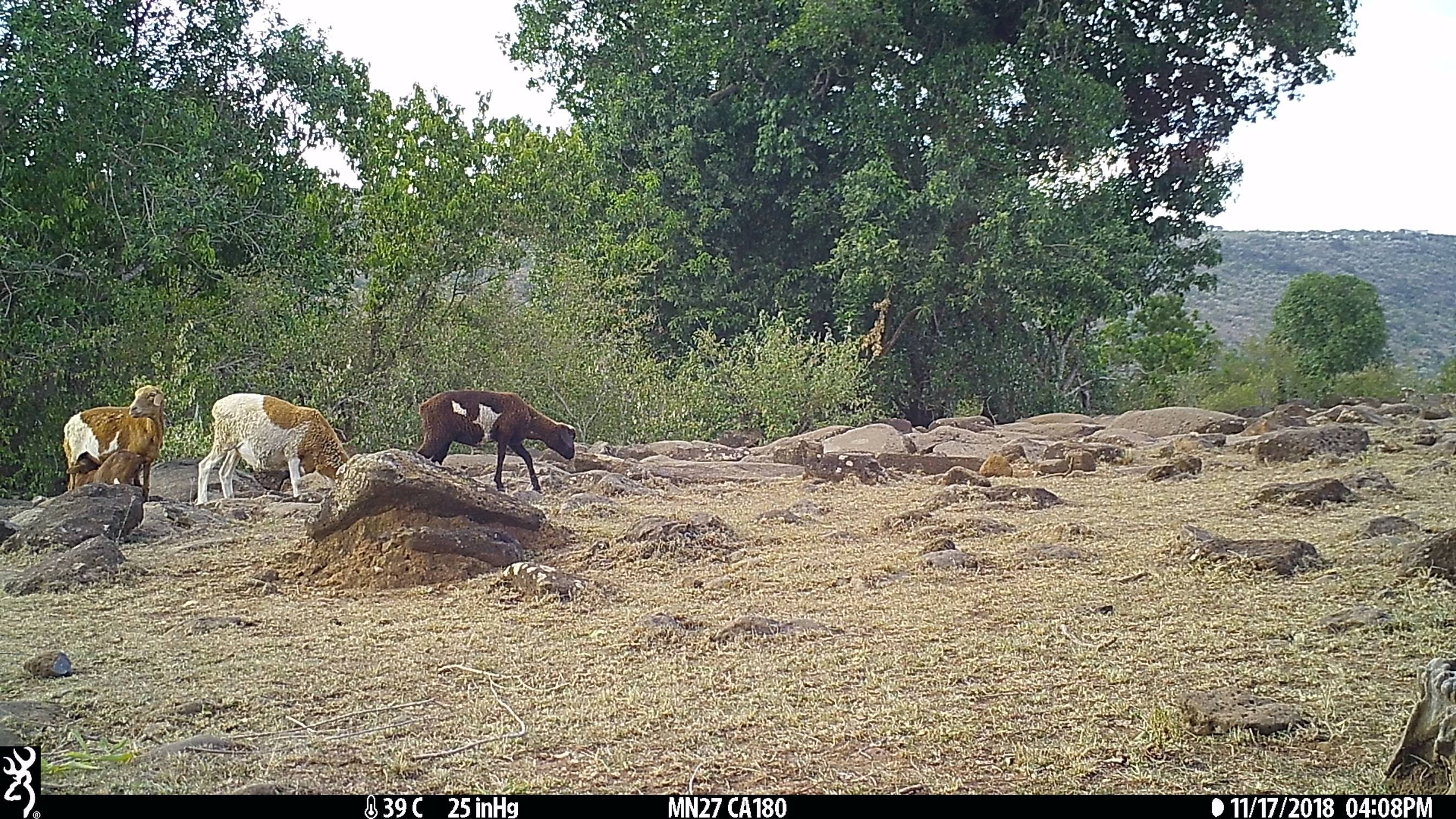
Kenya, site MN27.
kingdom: Animalia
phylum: Chordata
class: Mammalia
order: Artiodactyla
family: Bovidae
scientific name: Bovidae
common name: sheep or goat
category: shoat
Shoat (sheep or goat) (Bovidae).